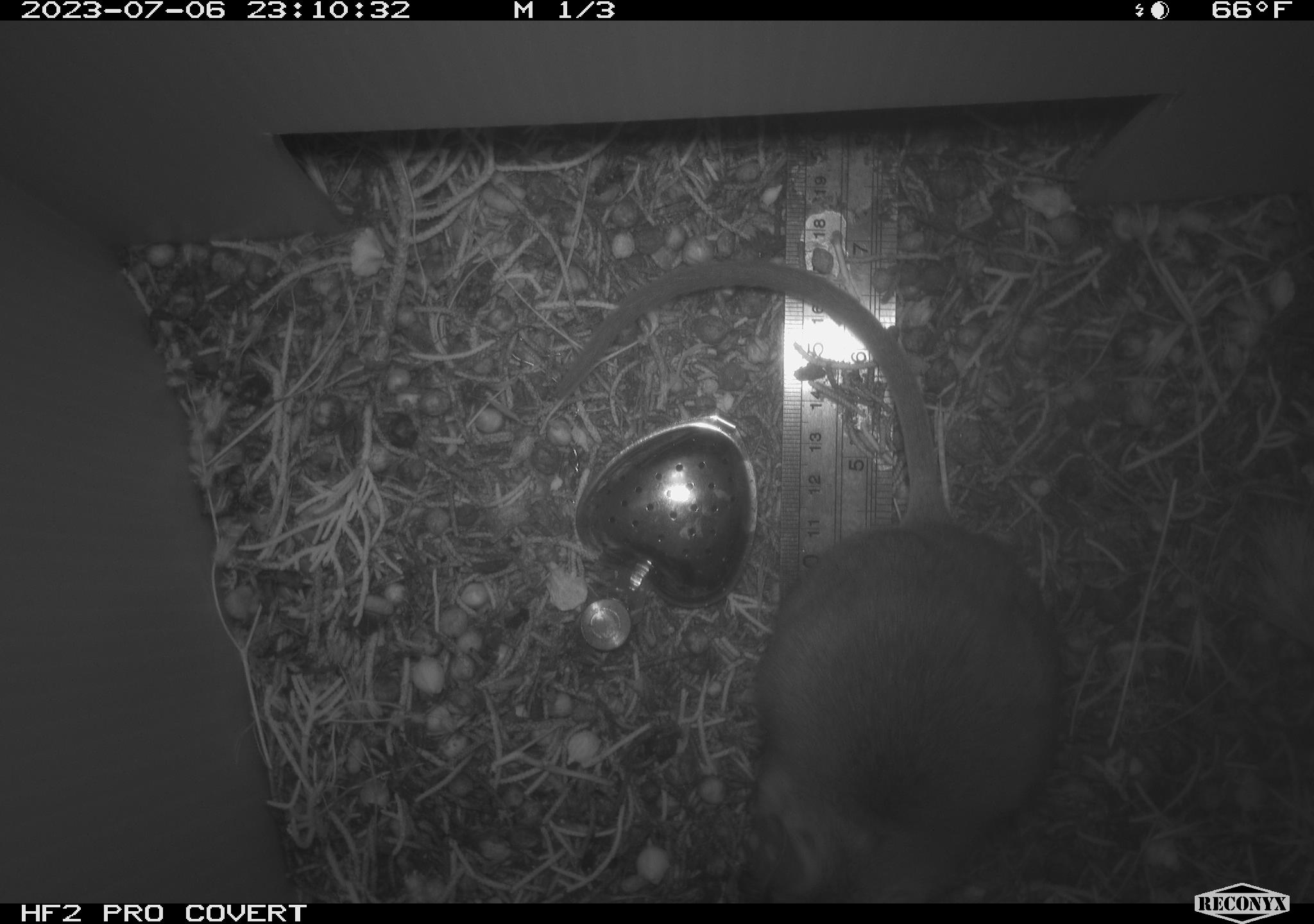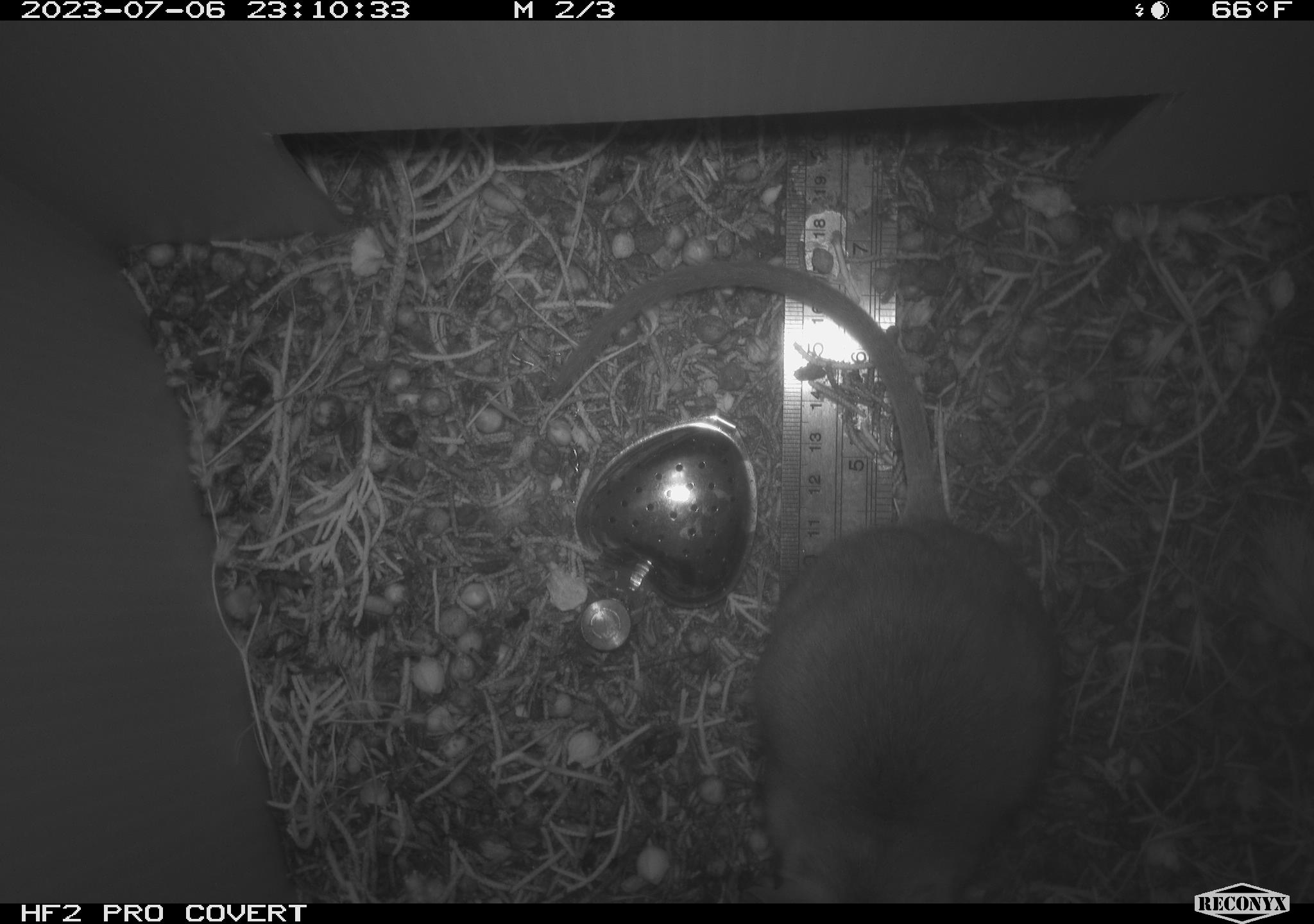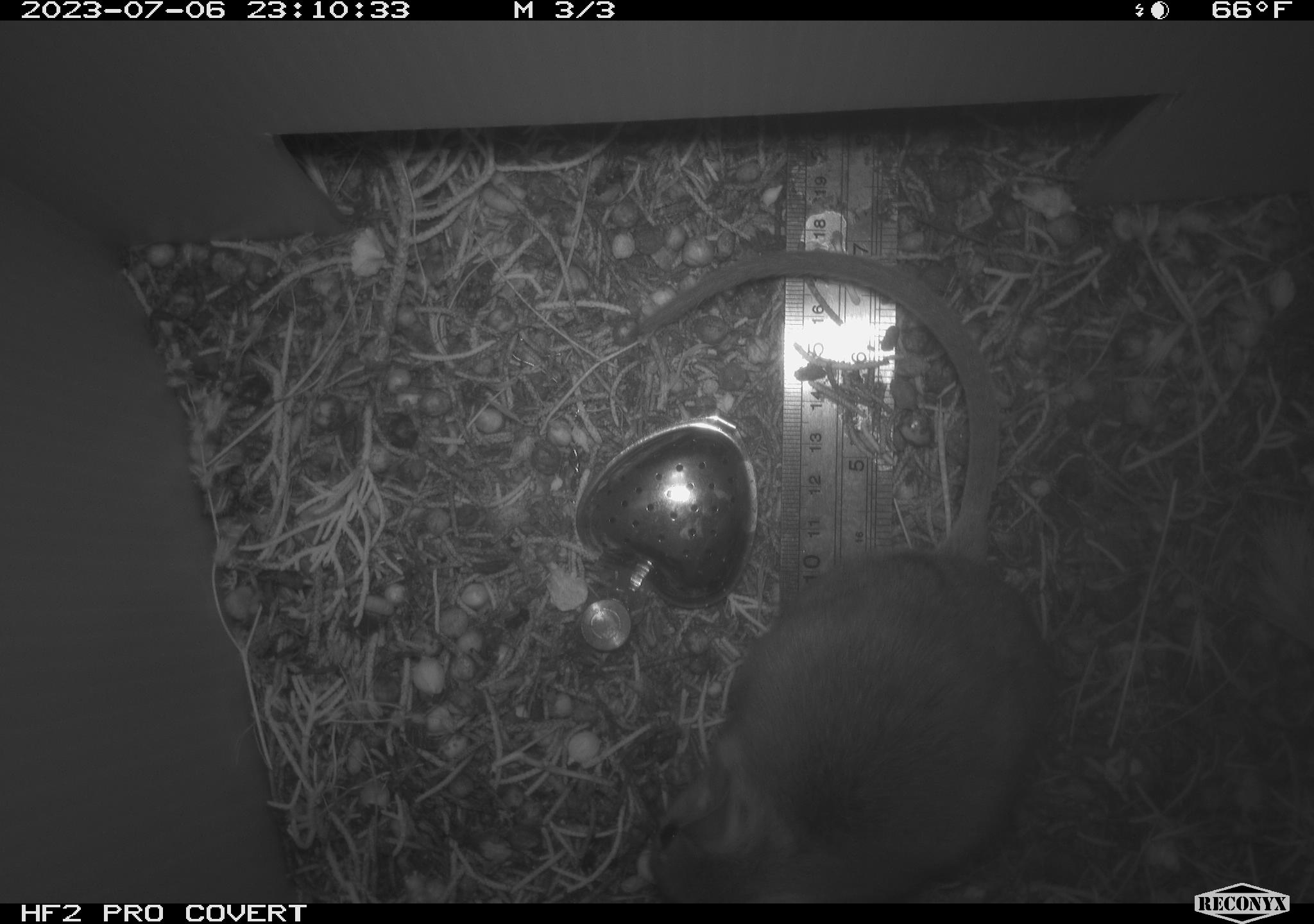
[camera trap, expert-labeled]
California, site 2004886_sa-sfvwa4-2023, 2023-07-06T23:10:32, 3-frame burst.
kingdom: Animalia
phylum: Chordata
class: Mammalia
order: Rodentia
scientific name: Rodentia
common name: mouse species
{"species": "mouse species (Rodentia)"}